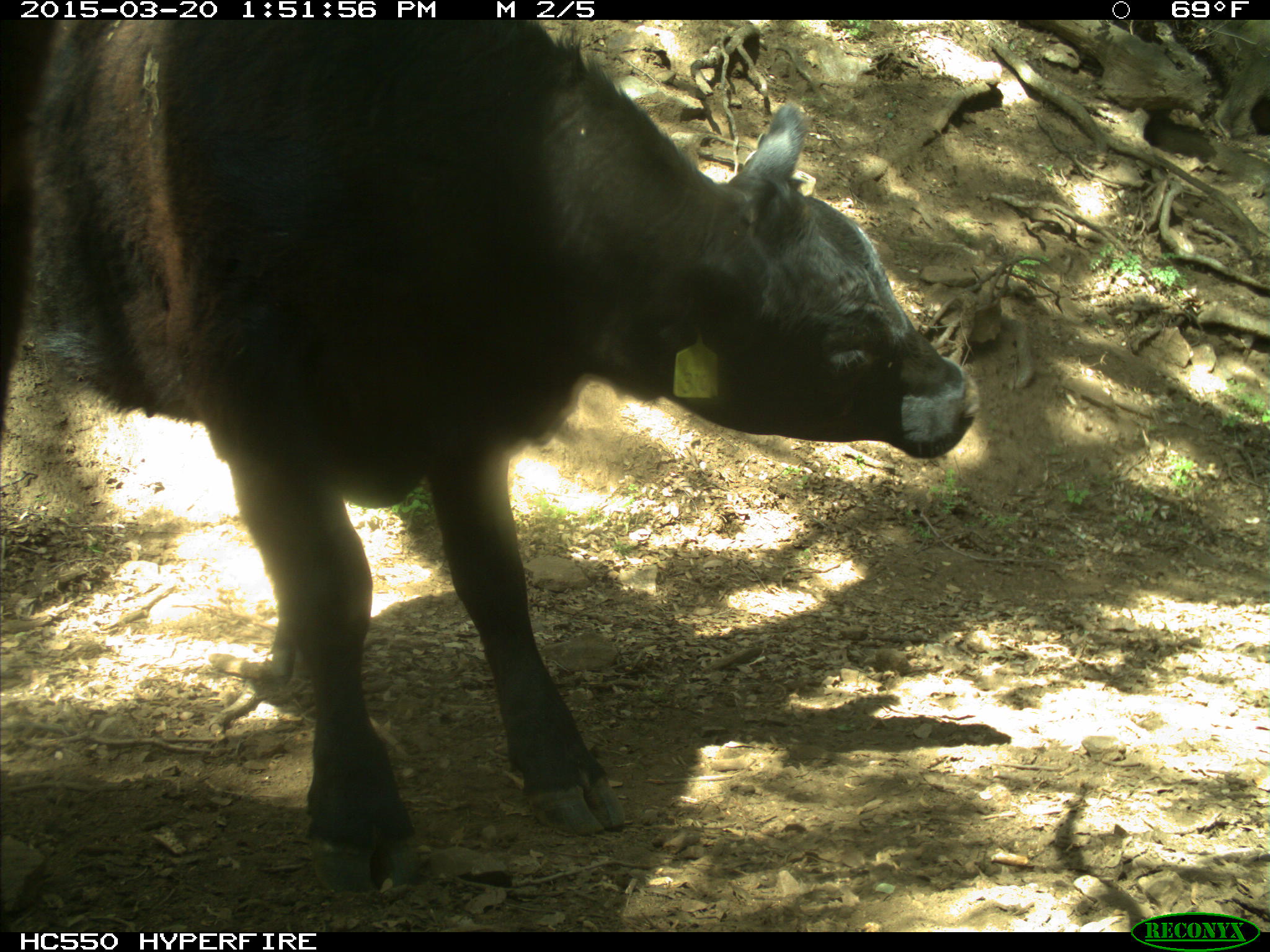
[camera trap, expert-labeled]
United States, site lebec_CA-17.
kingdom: Animalia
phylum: Chordata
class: Mammalia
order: Artiodactyla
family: Bovidae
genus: Bos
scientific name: Bos taurus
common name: domestic cow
Bos taurus (domestic cow).